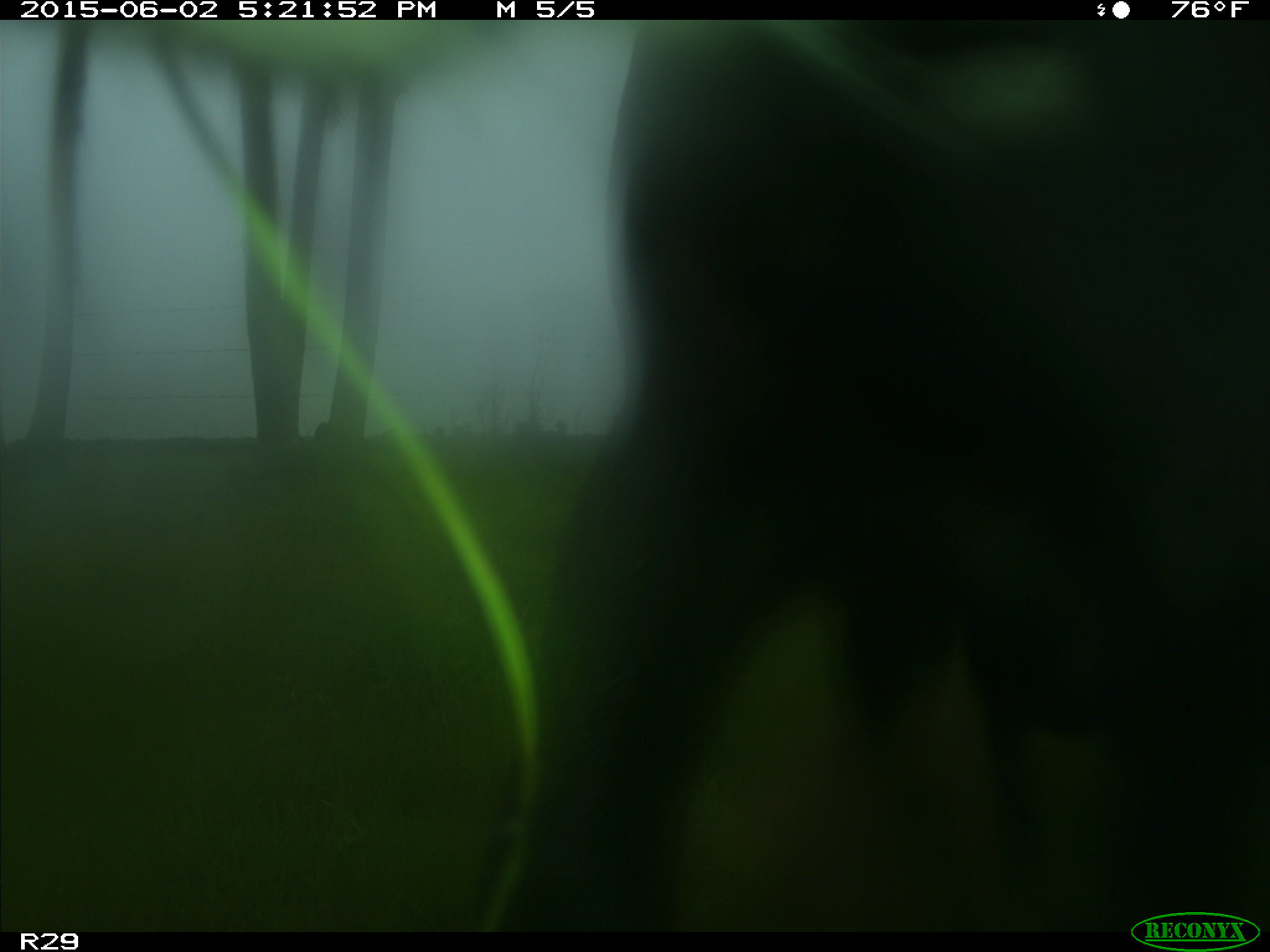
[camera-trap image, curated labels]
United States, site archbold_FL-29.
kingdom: Animalia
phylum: Chordata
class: Mammalia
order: Artiodactyla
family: Bovidae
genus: Bos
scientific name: Bos taurus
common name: domestic cow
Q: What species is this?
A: Bos taurus (domestic cow).